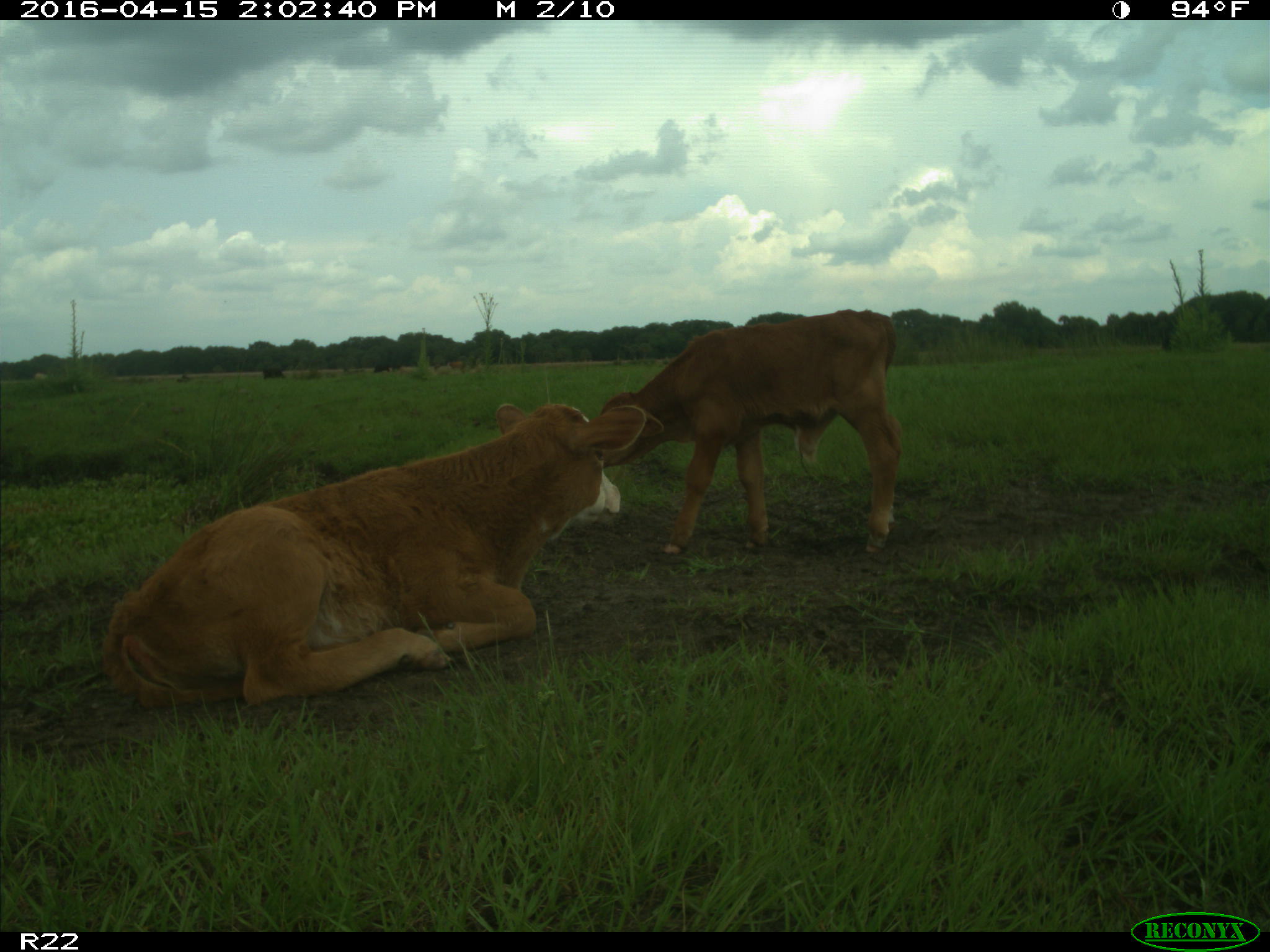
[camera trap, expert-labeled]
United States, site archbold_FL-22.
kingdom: Animalia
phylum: Chordata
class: Mammalia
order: Artiodactyla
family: Bovidae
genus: Bos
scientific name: Bos taurus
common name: domestic cow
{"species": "Bos taurus (domestic cow)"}